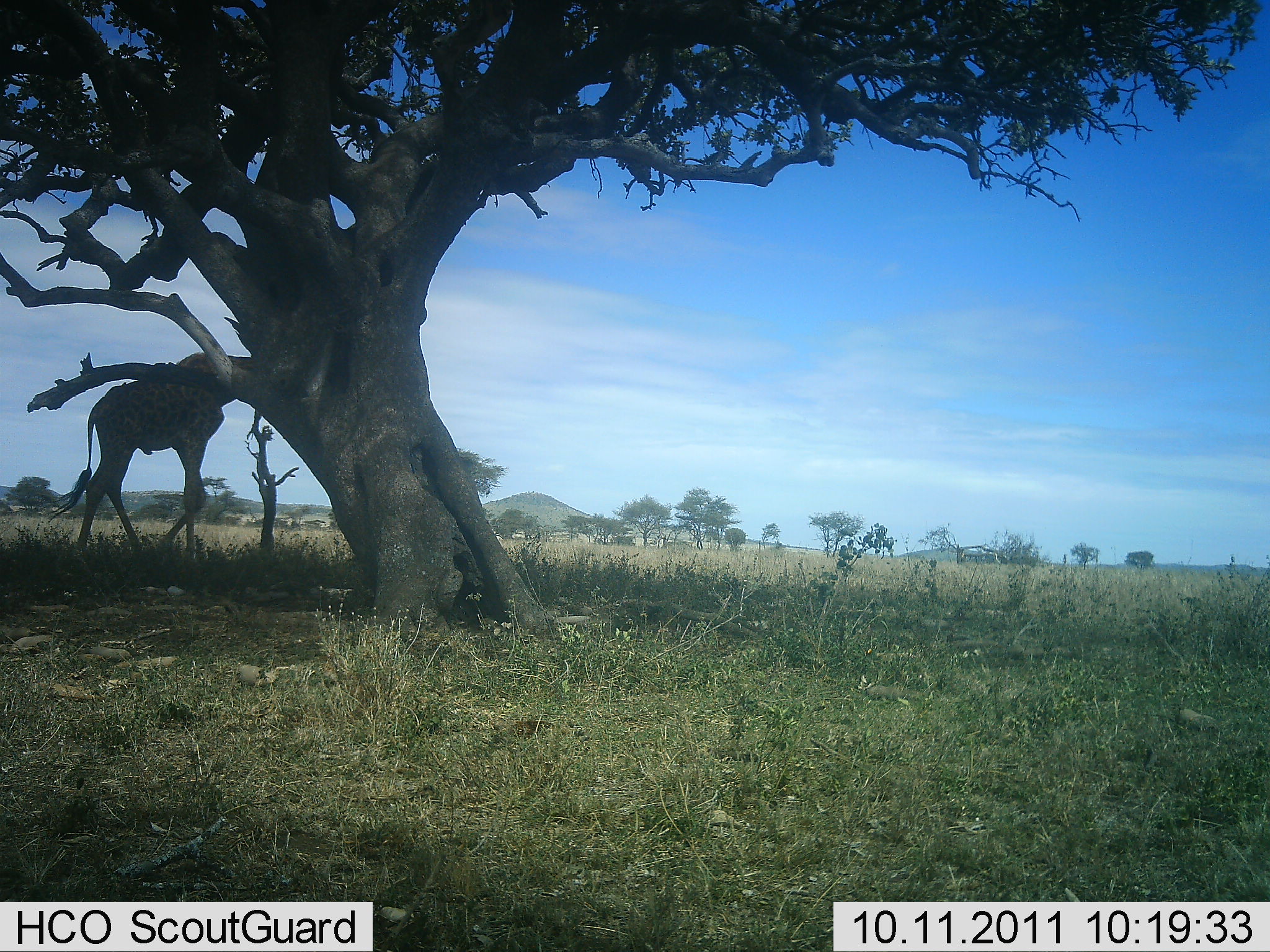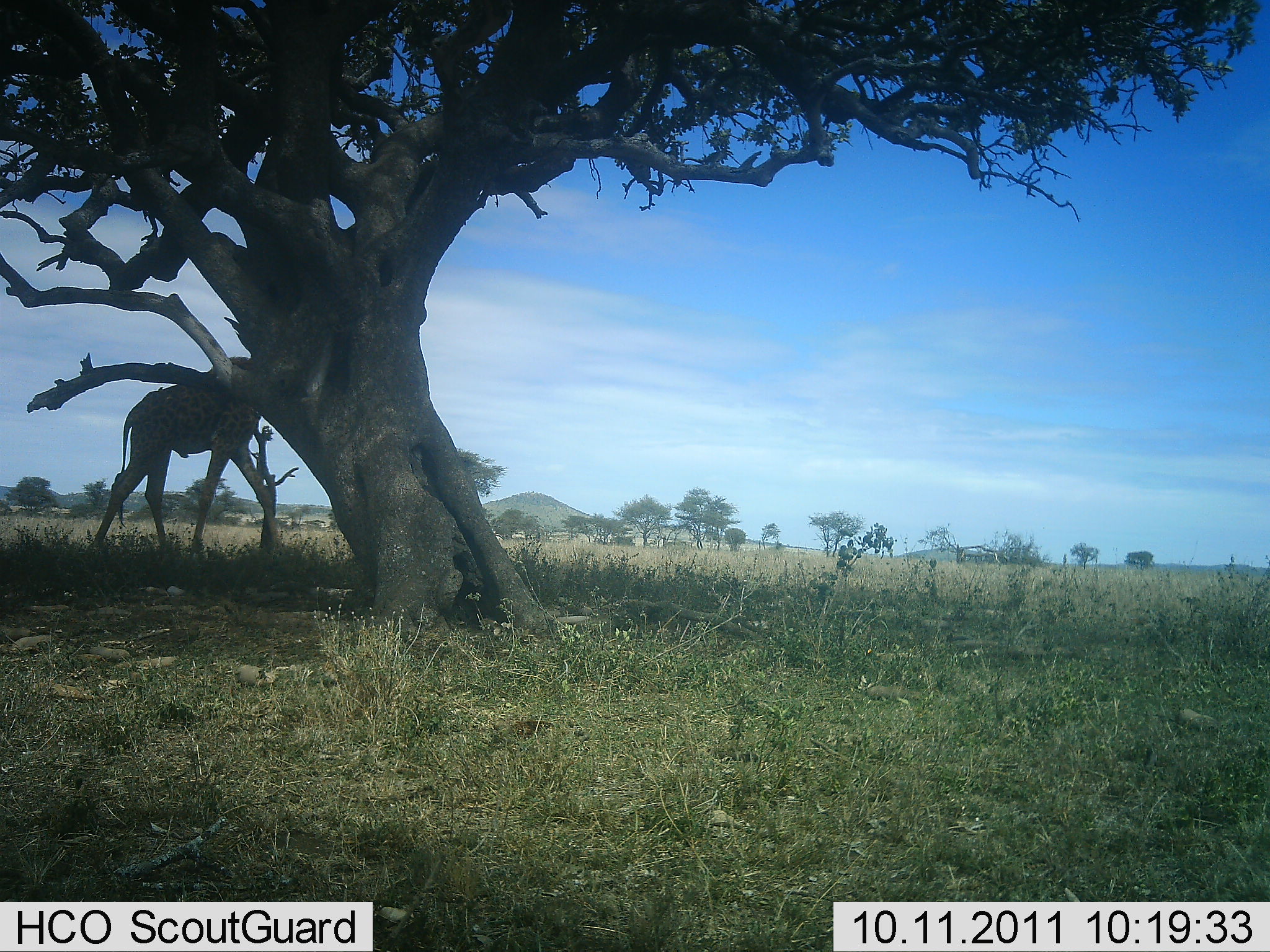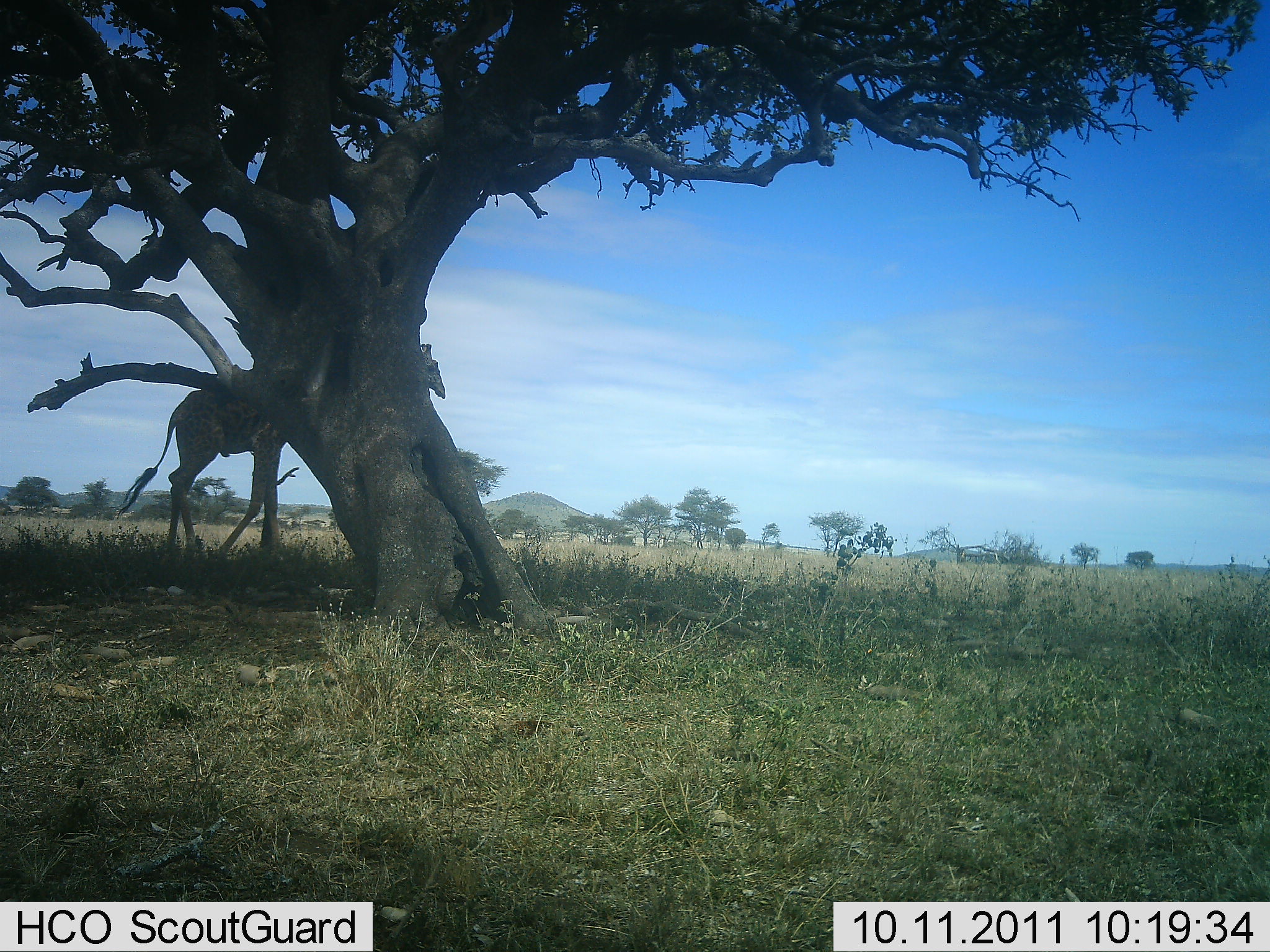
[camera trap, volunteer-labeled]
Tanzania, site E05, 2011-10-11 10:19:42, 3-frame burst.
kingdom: Animalia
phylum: Chordata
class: Mammalia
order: Artiodactyla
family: Giraffidae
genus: Giraffa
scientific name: Giraffa camelopardalis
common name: giraffe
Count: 1.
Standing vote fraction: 18%.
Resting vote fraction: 0%.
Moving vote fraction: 82%.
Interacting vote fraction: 0%.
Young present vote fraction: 0%.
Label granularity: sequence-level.